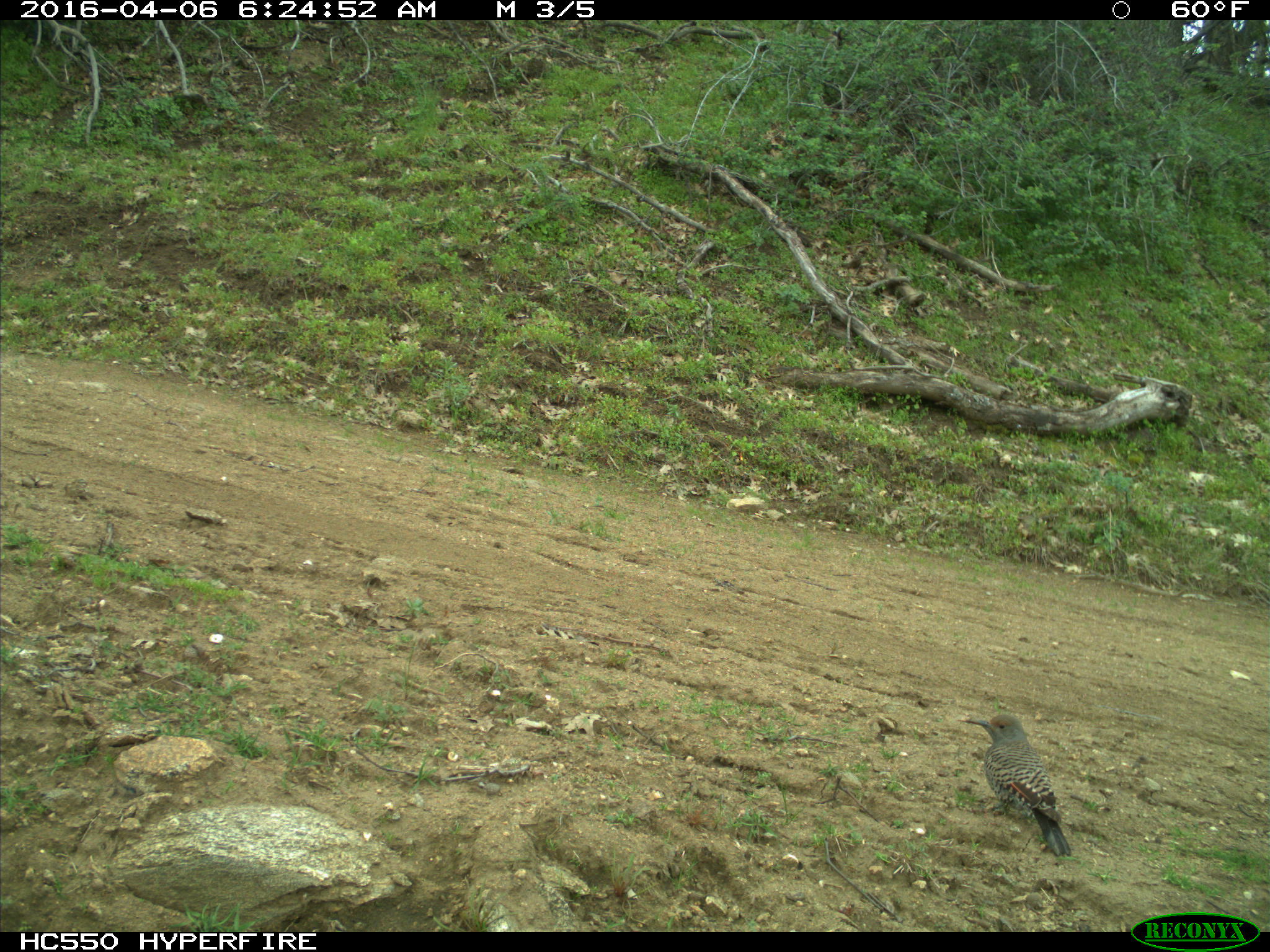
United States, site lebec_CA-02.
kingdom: Animalia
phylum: Chordata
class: Aves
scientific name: Aves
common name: birds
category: unidentified bird